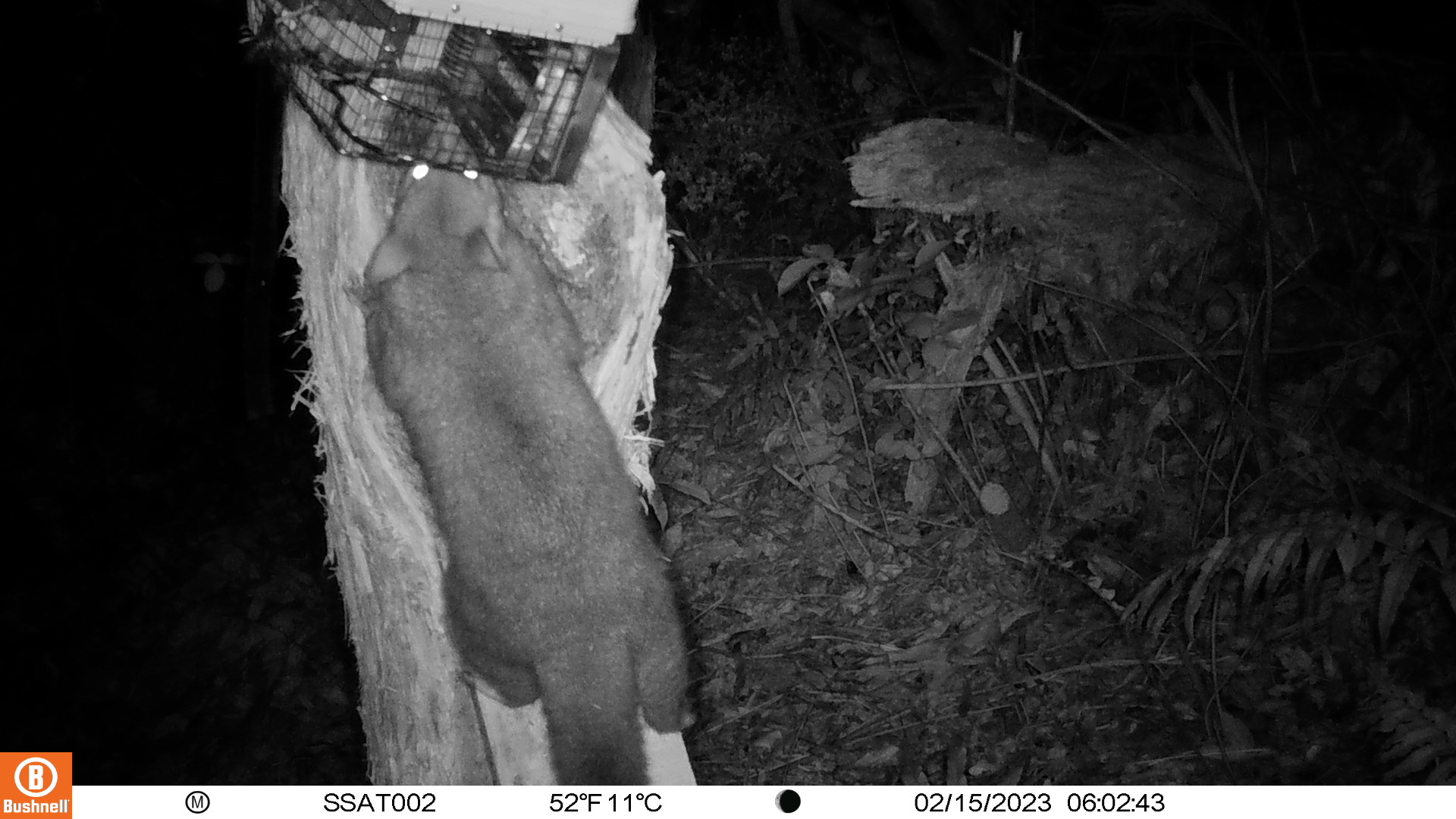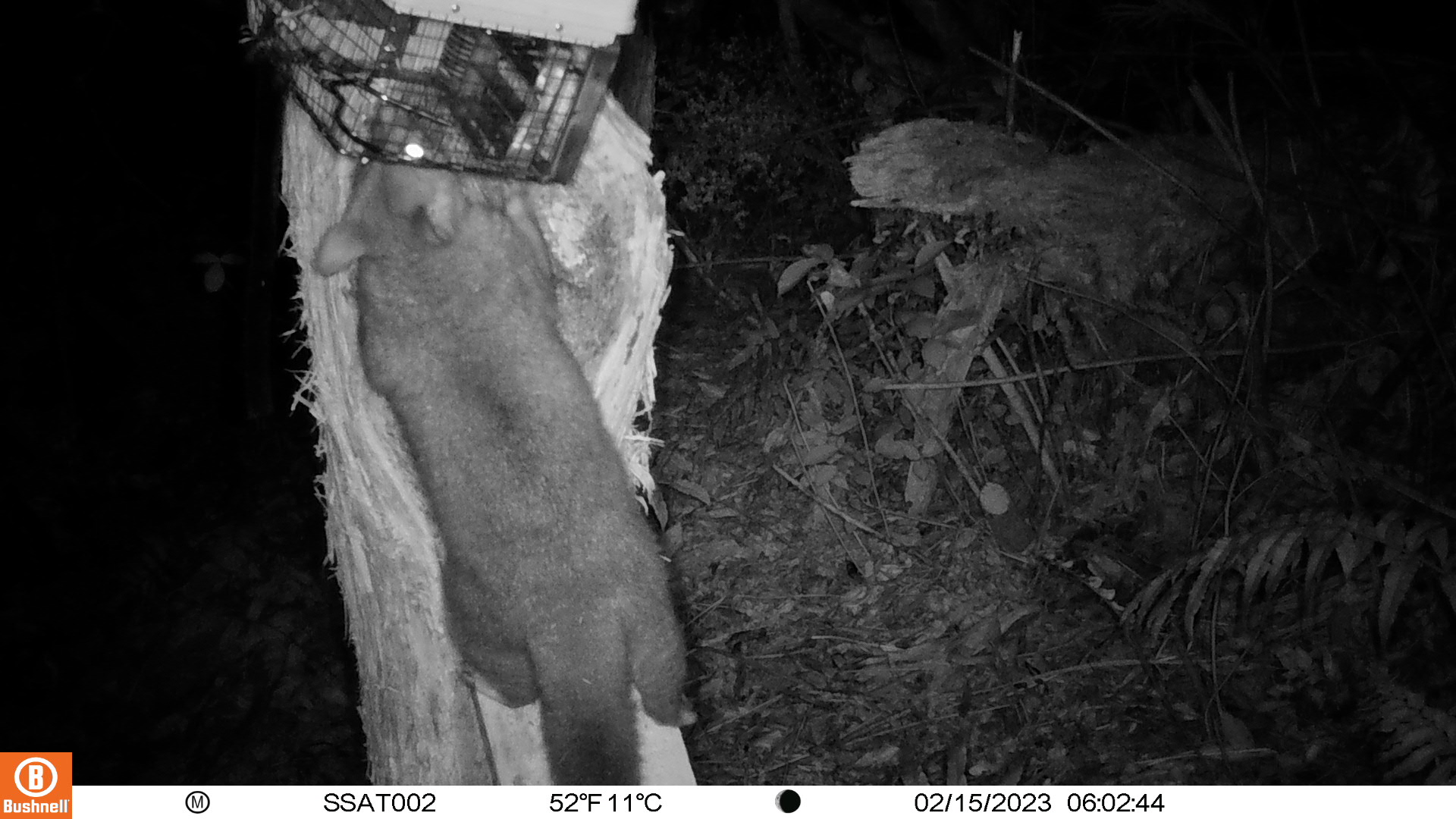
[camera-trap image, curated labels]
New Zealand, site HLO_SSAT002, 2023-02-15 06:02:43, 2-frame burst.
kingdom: Animalia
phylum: Chordata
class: Mammalia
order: Diprotodontia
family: Phalangeridae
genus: Trichosurus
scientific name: Trichosurus vulpecula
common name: common brushtail possum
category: possum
Possum (common brushtail possum) (Trichosurus vulpecula).